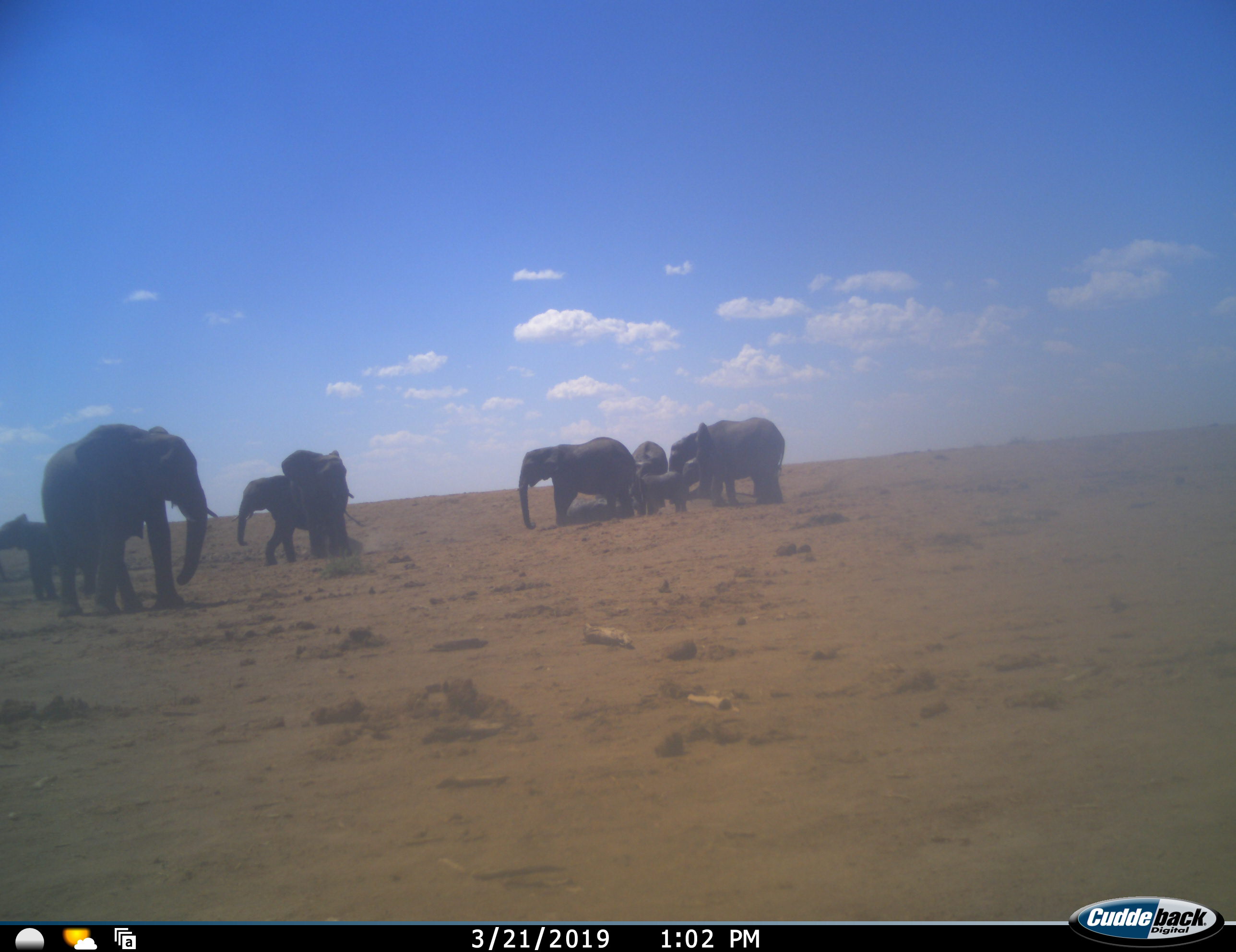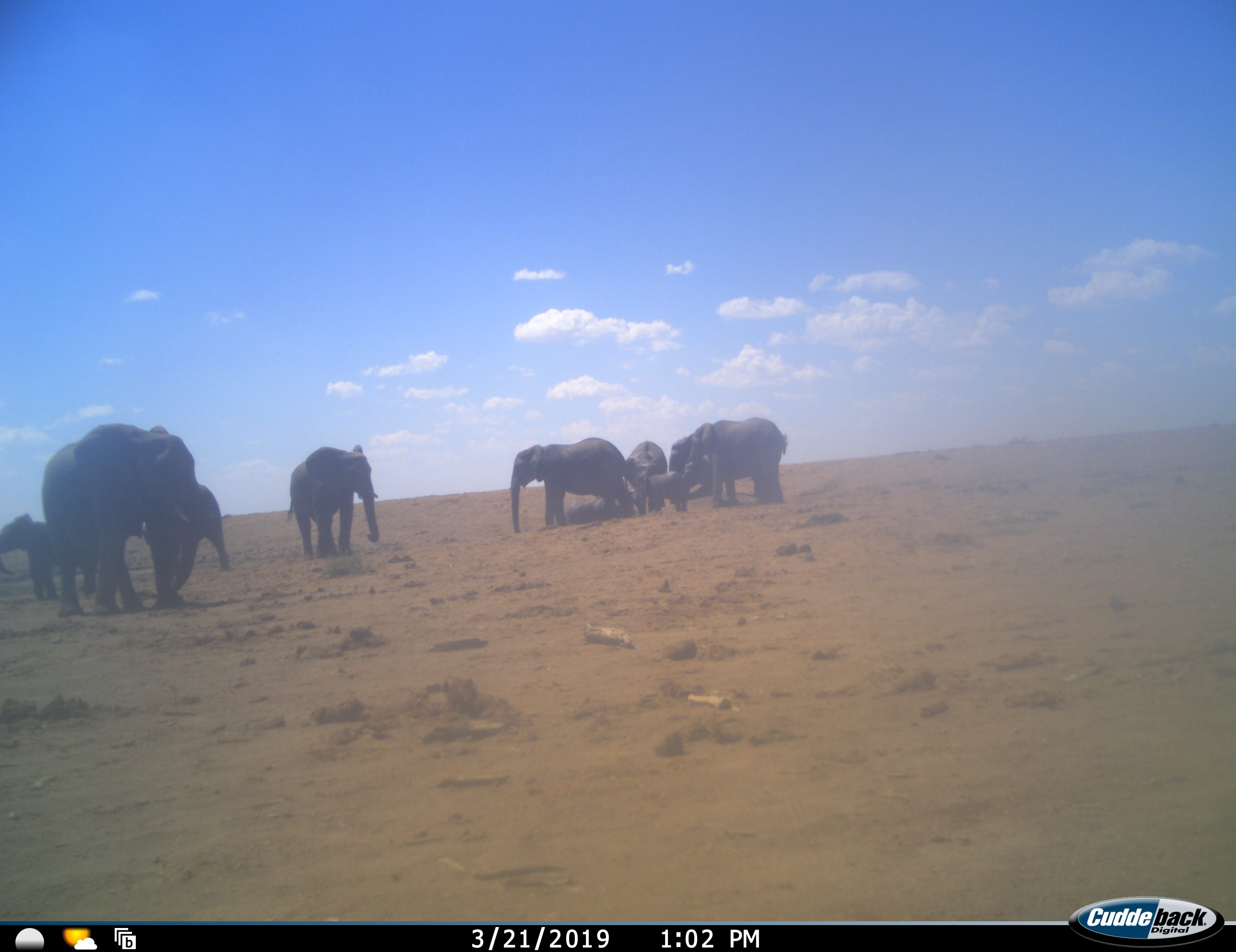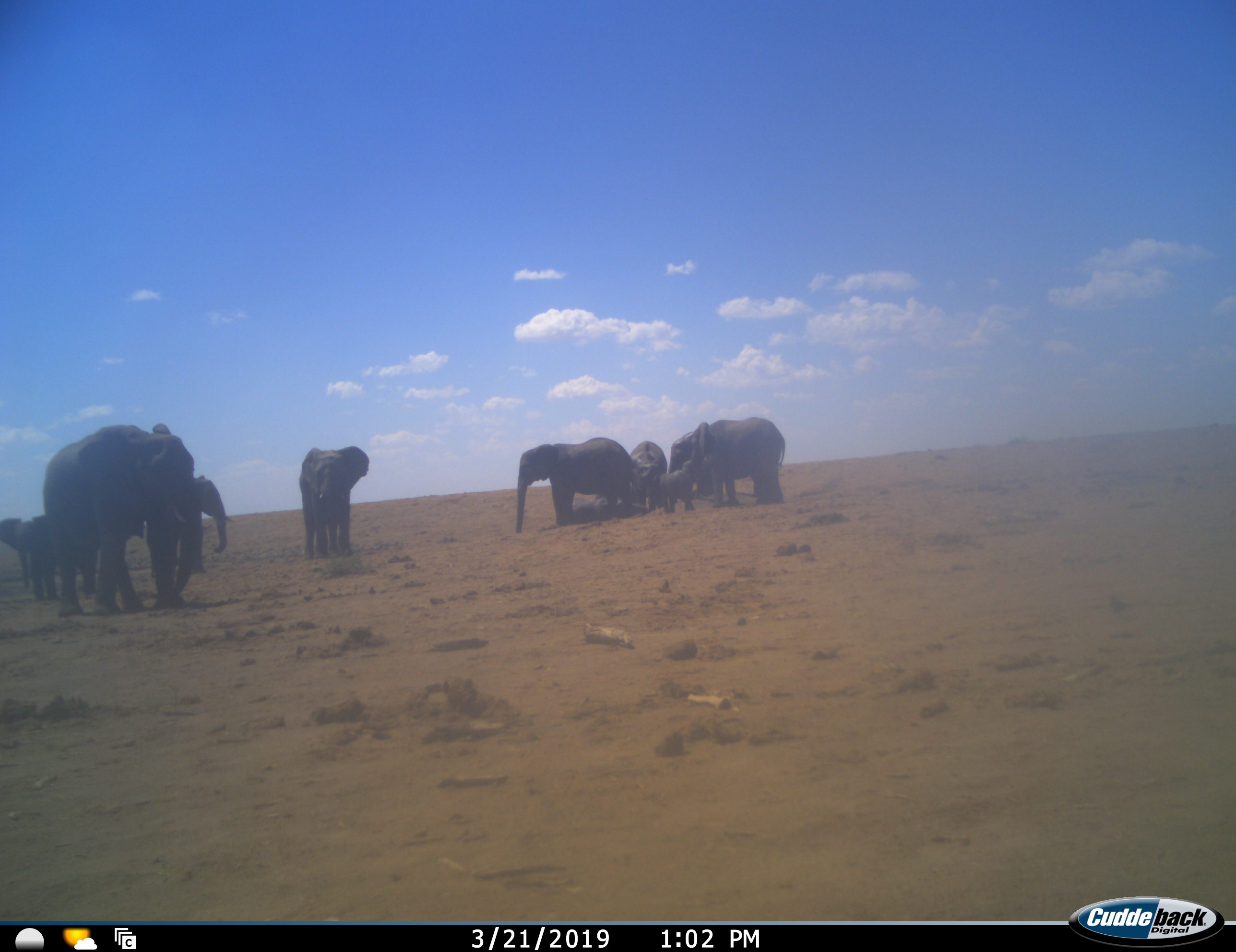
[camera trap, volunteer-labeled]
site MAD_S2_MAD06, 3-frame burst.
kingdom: Animalia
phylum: Chordata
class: Mammalia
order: Proboscidea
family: Elephantidae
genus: Loxodonta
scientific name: Loxodonta africana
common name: african bush elephant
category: elephant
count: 9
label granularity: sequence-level